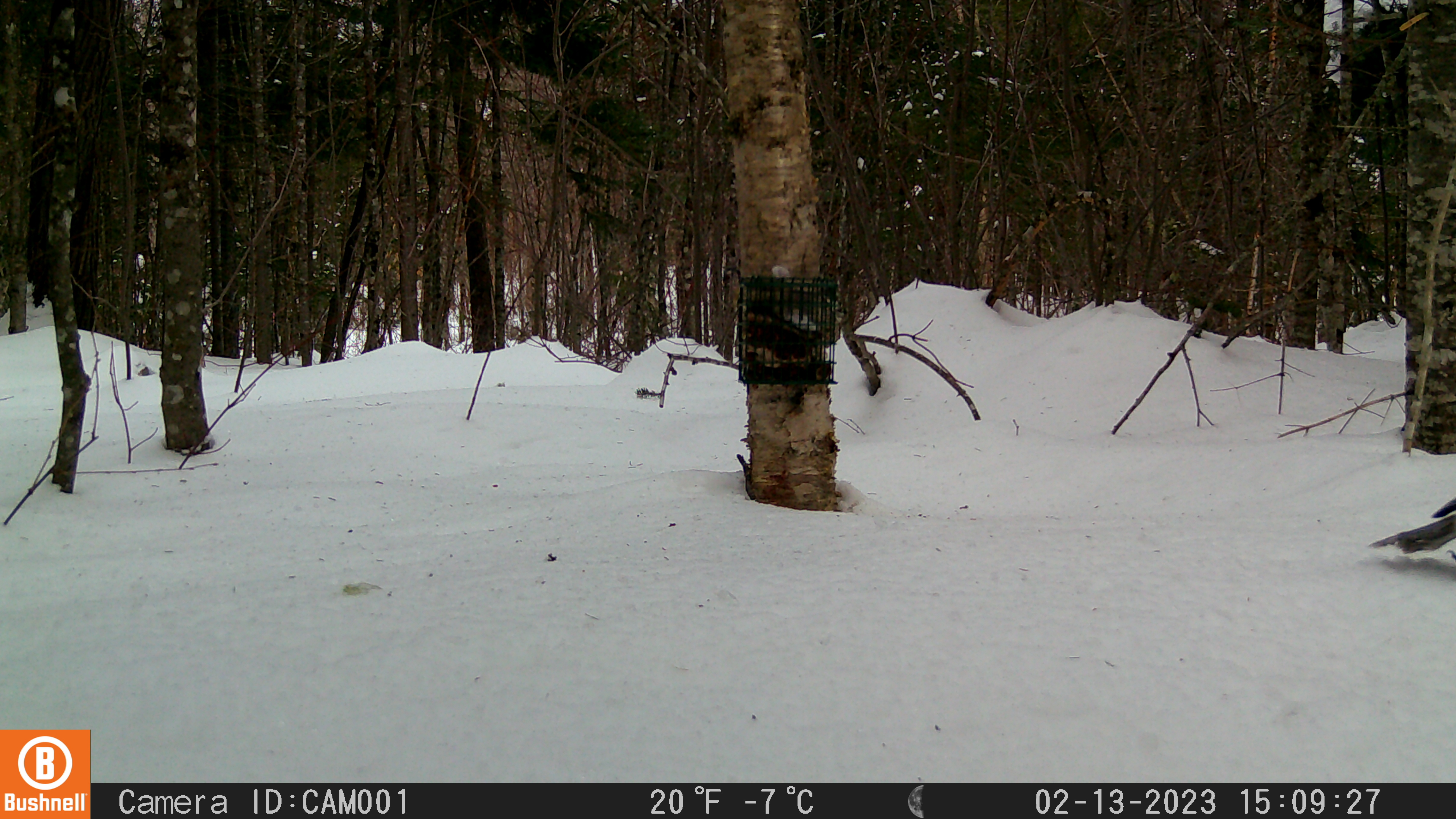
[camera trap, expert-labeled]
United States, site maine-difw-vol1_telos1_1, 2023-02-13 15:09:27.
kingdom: Animalia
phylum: Chordata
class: Aves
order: Passeriformes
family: Corvidae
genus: Perisoreus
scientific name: Perisoreus canadensis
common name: canada jay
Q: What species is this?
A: Canada jay (Perisoreus canadensis).